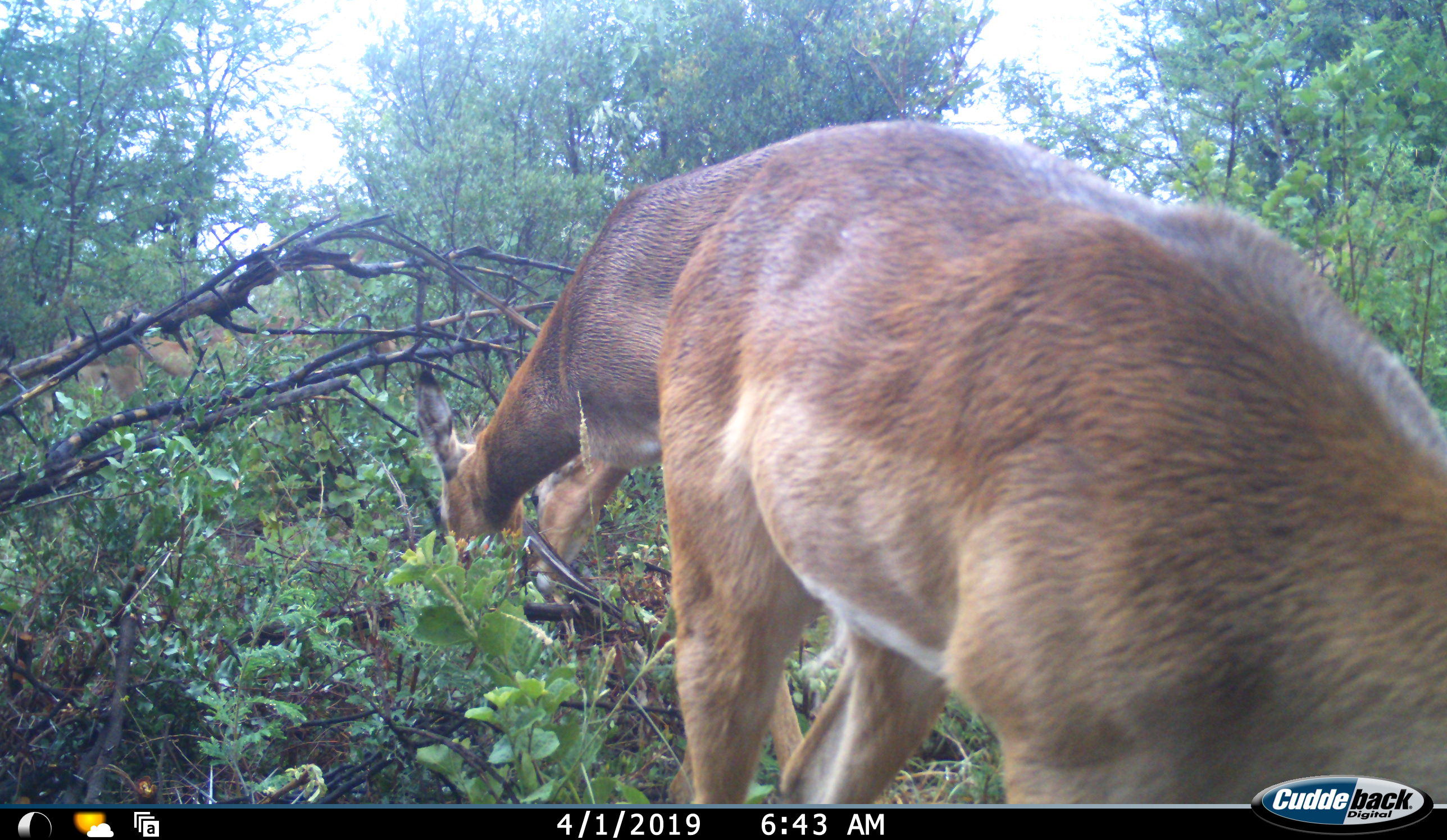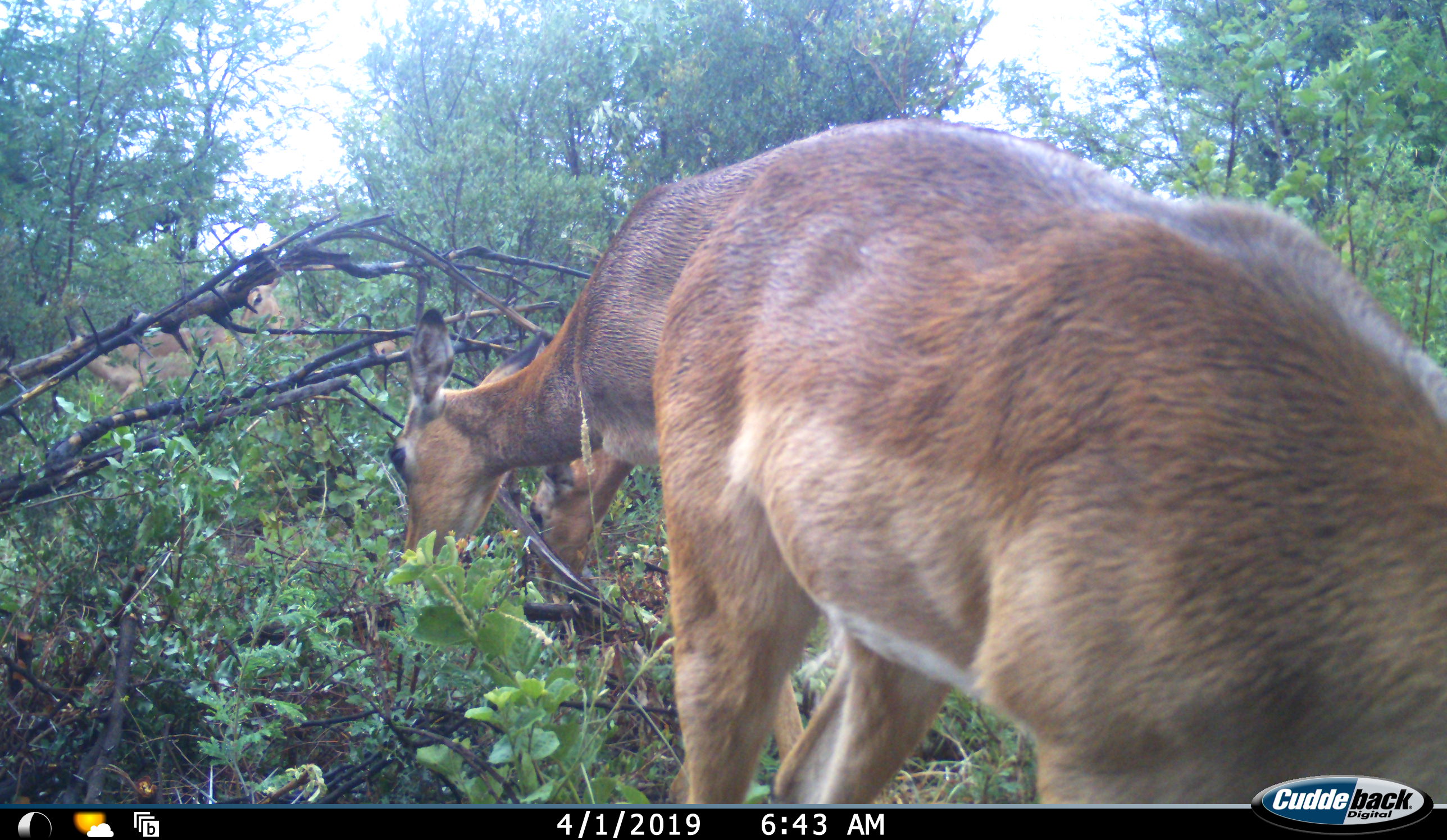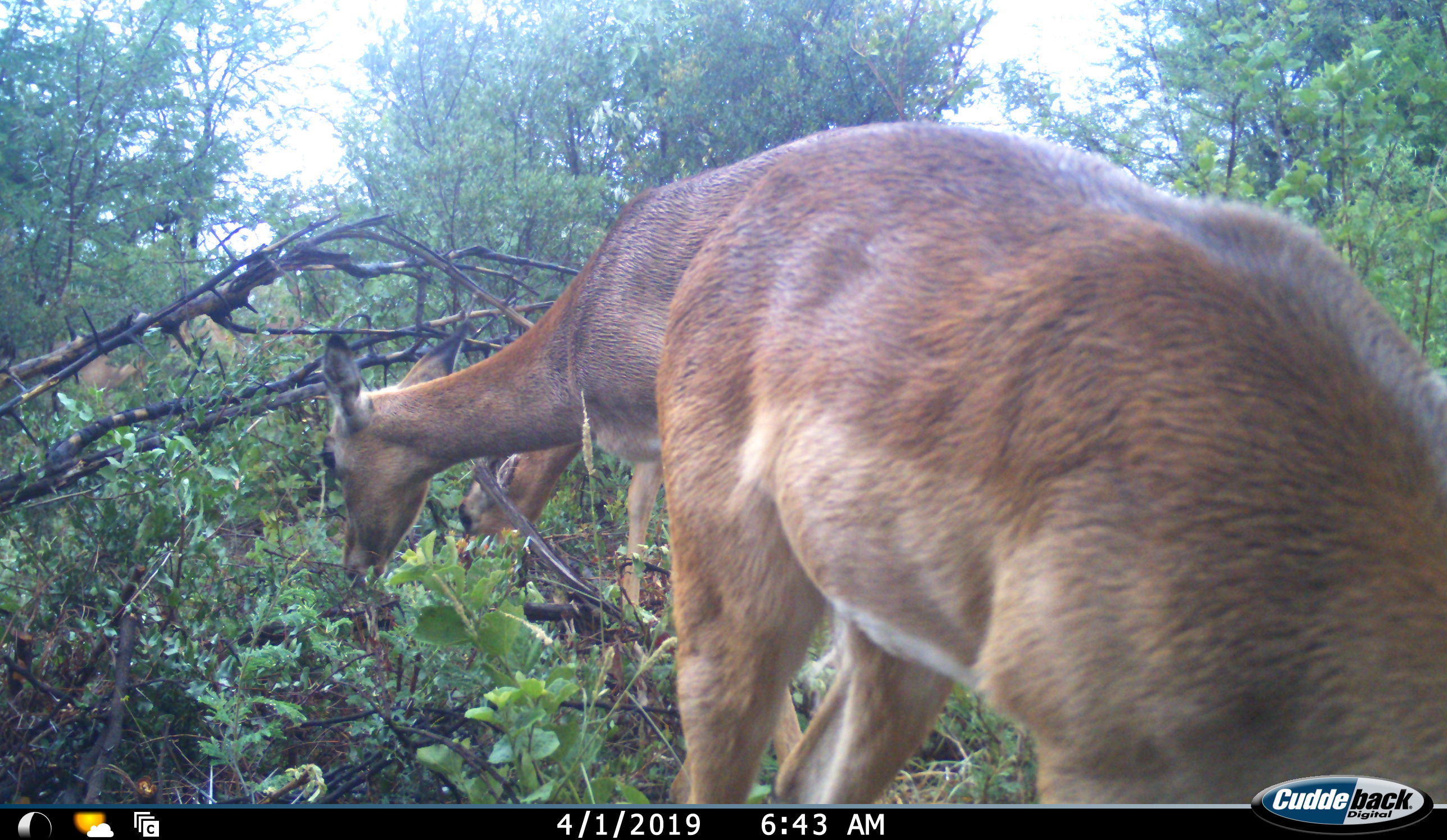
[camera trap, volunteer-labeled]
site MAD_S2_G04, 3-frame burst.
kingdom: Animalia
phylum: Chordata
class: Mammalia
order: Artiodactyla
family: Bovidae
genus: Aepyceros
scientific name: Aepyceros melampus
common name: impala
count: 2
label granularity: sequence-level